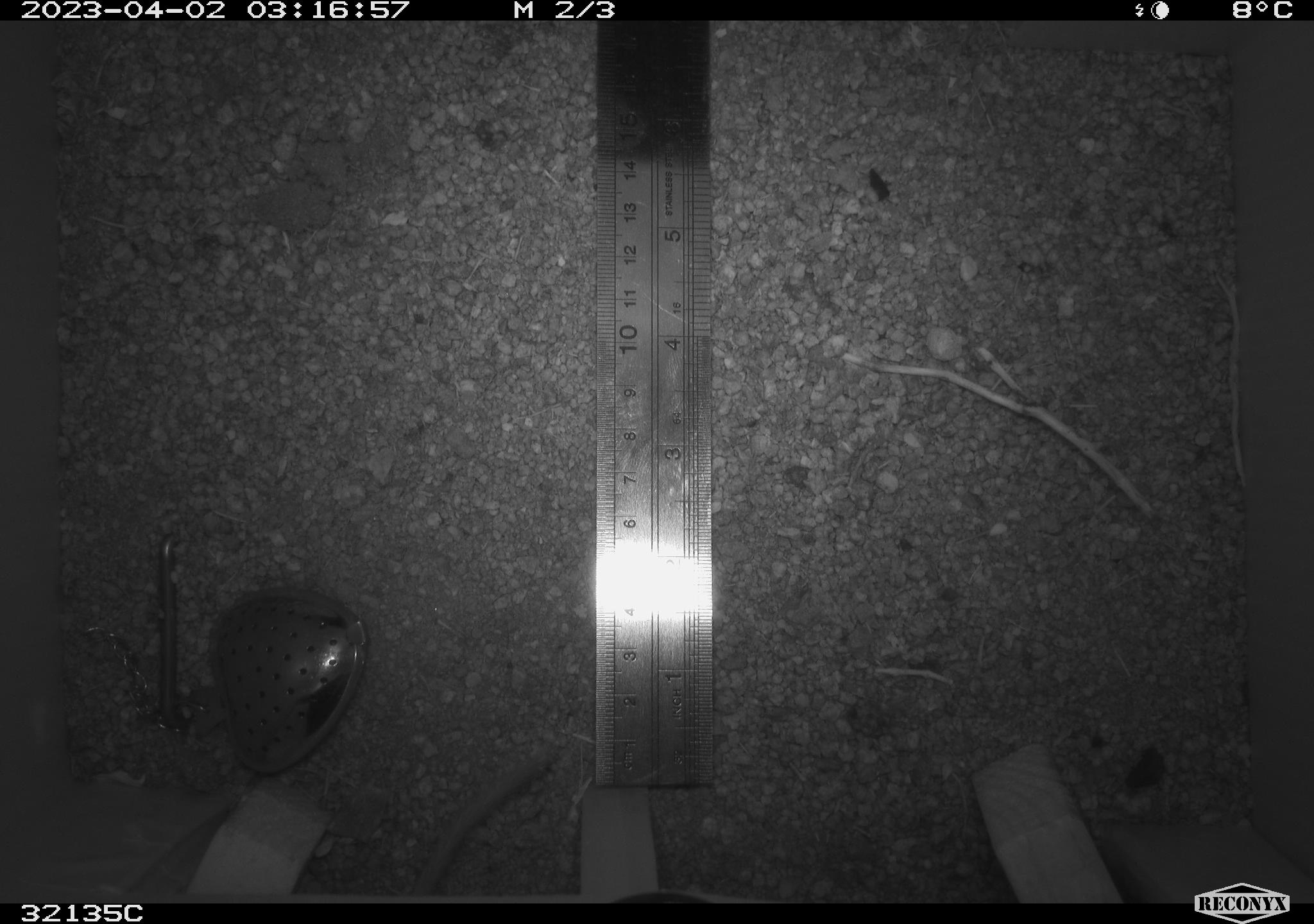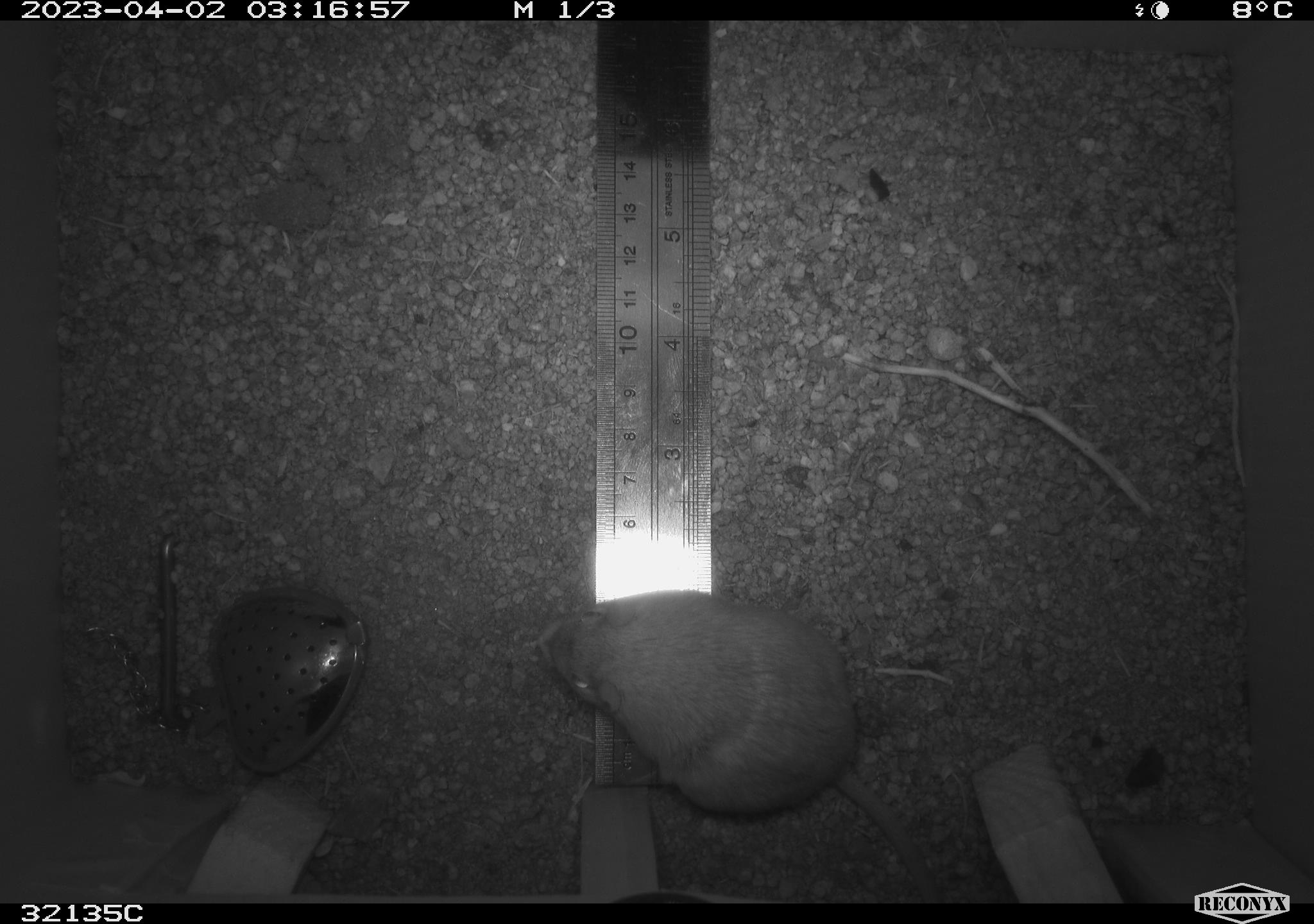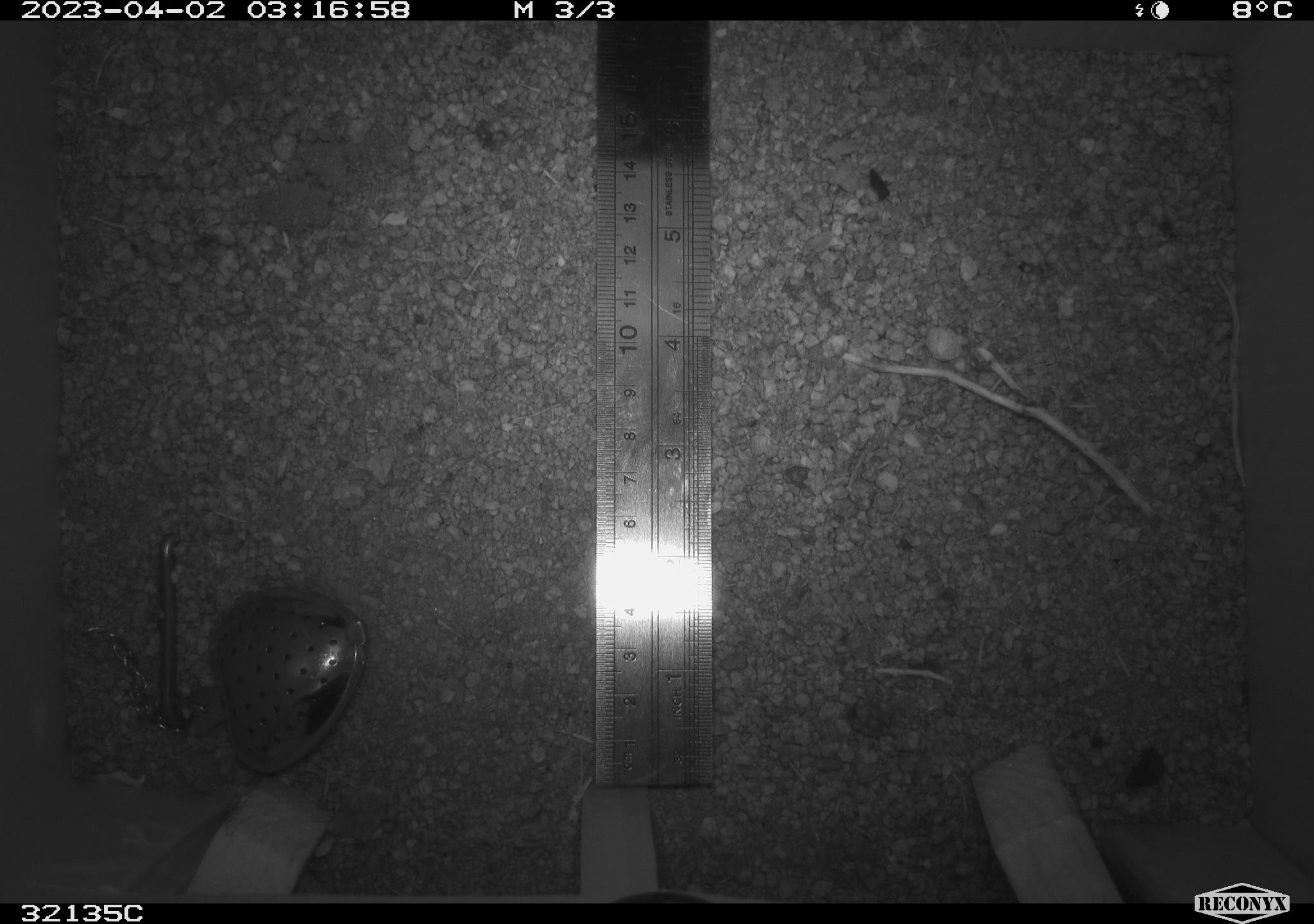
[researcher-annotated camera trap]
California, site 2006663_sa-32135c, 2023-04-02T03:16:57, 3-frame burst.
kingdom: Animalia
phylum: Chordata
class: Mammalia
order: Rodentia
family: Heteromyidae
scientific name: Heteromyidae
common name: kangaroo rats and pocket mice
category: heteromyidae family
Heteromyidae family (kangaroo rats and pocket mice) (Heteromyidae).